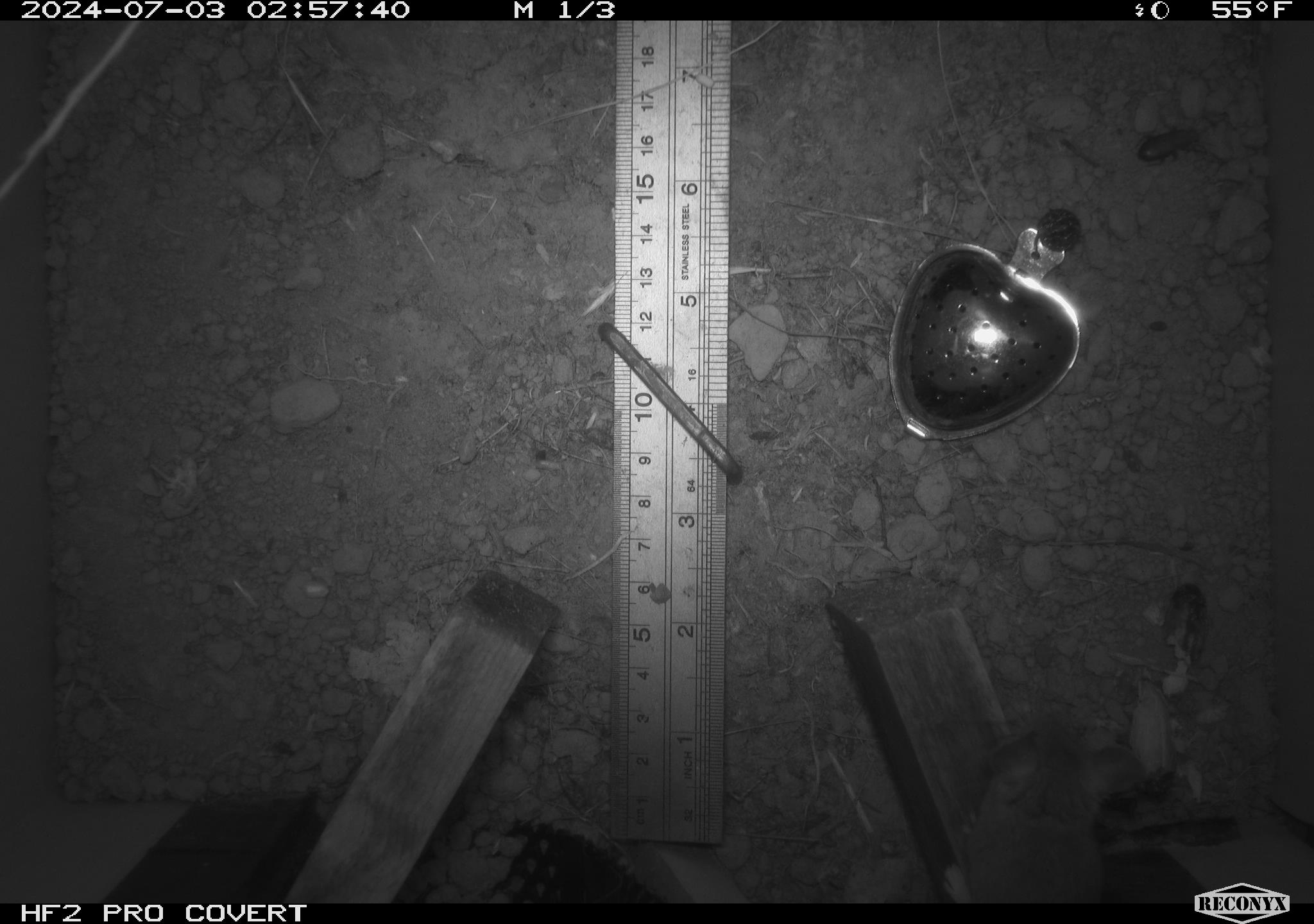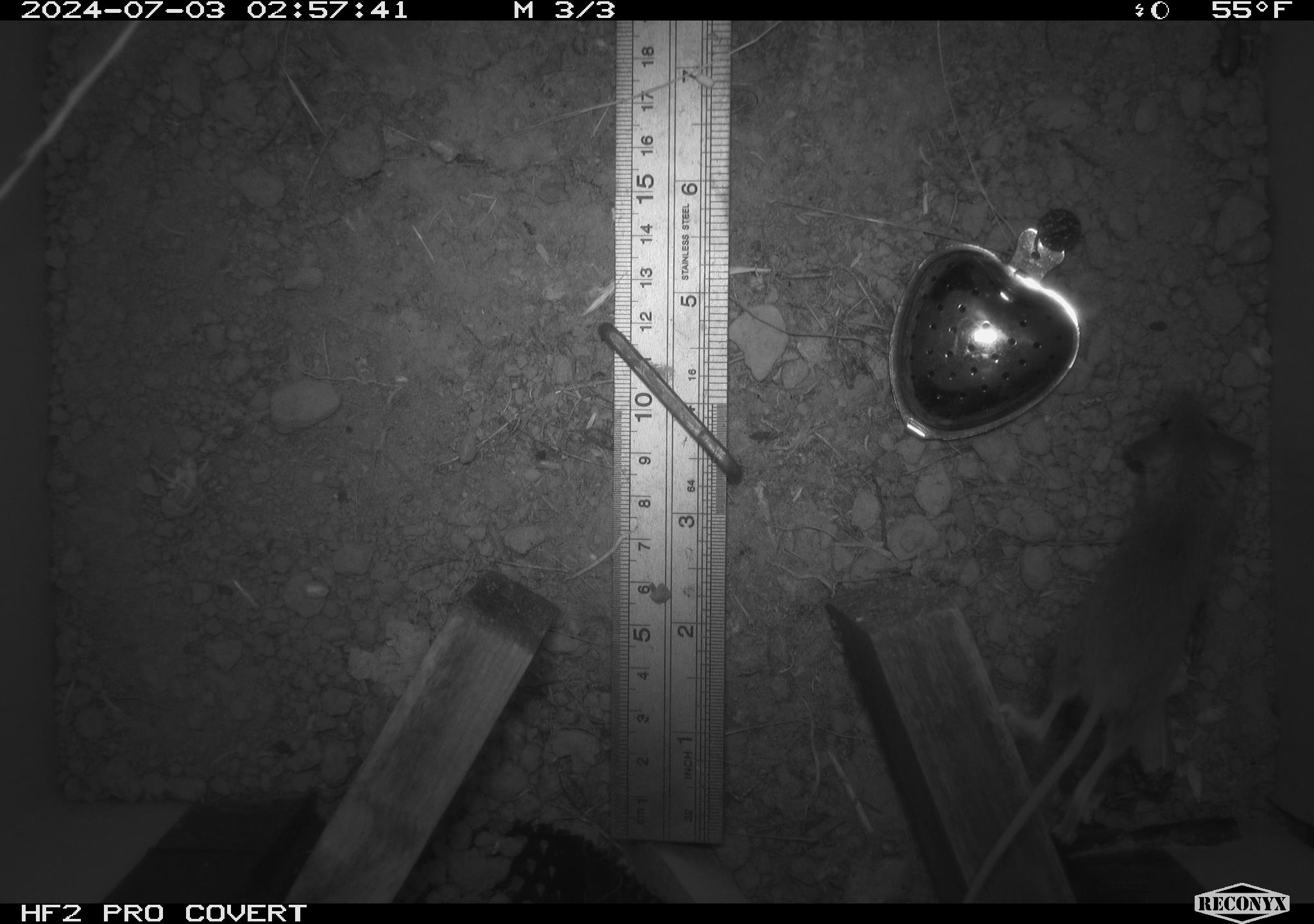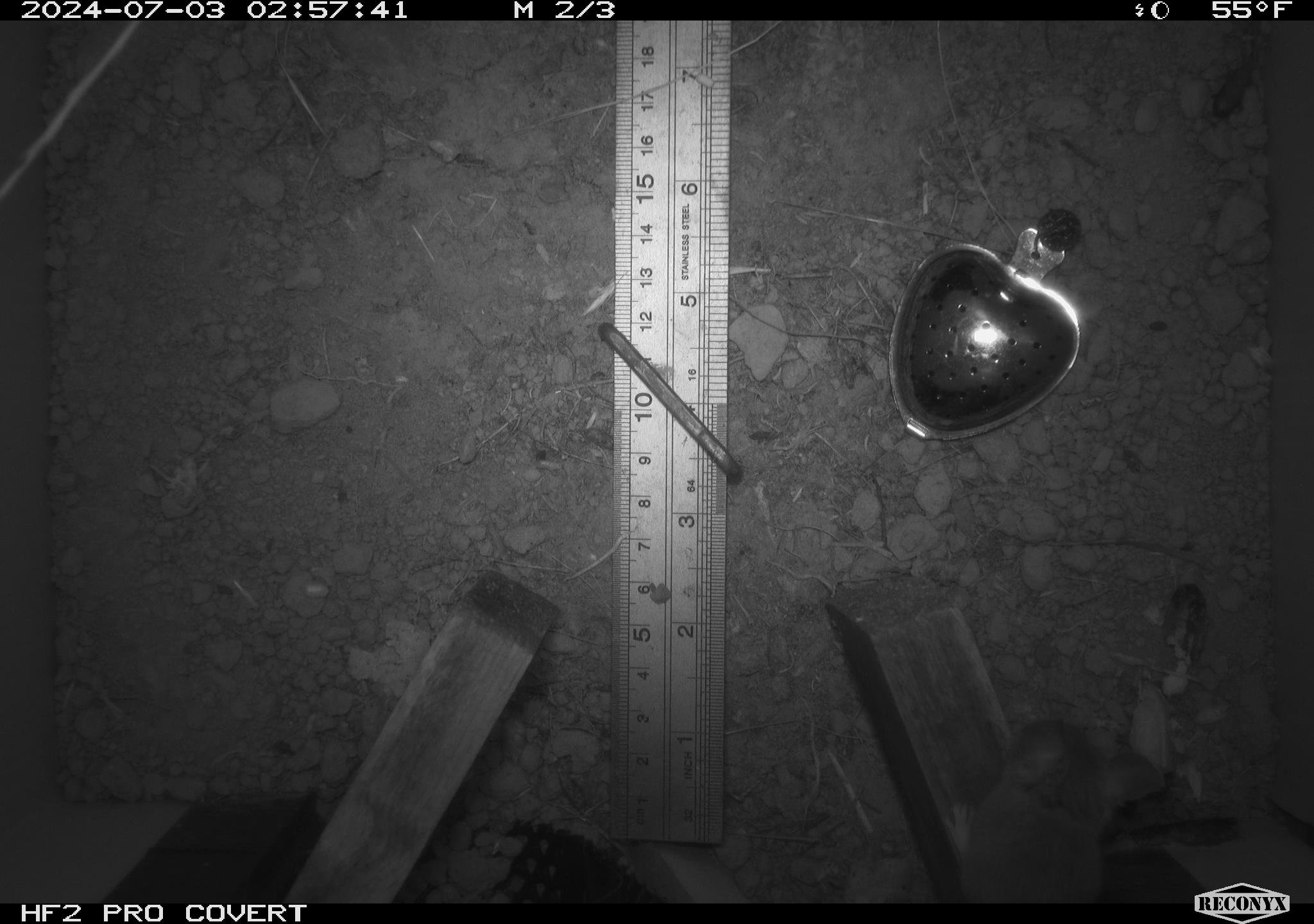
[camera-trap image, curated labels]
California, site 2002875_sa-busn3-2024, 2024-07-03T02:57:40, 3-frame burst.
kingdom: Animalia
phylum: Chordata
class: Mammalia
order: Rodentia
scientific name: Rodentia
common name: mouse species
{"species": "mouse species (Rodentia)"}